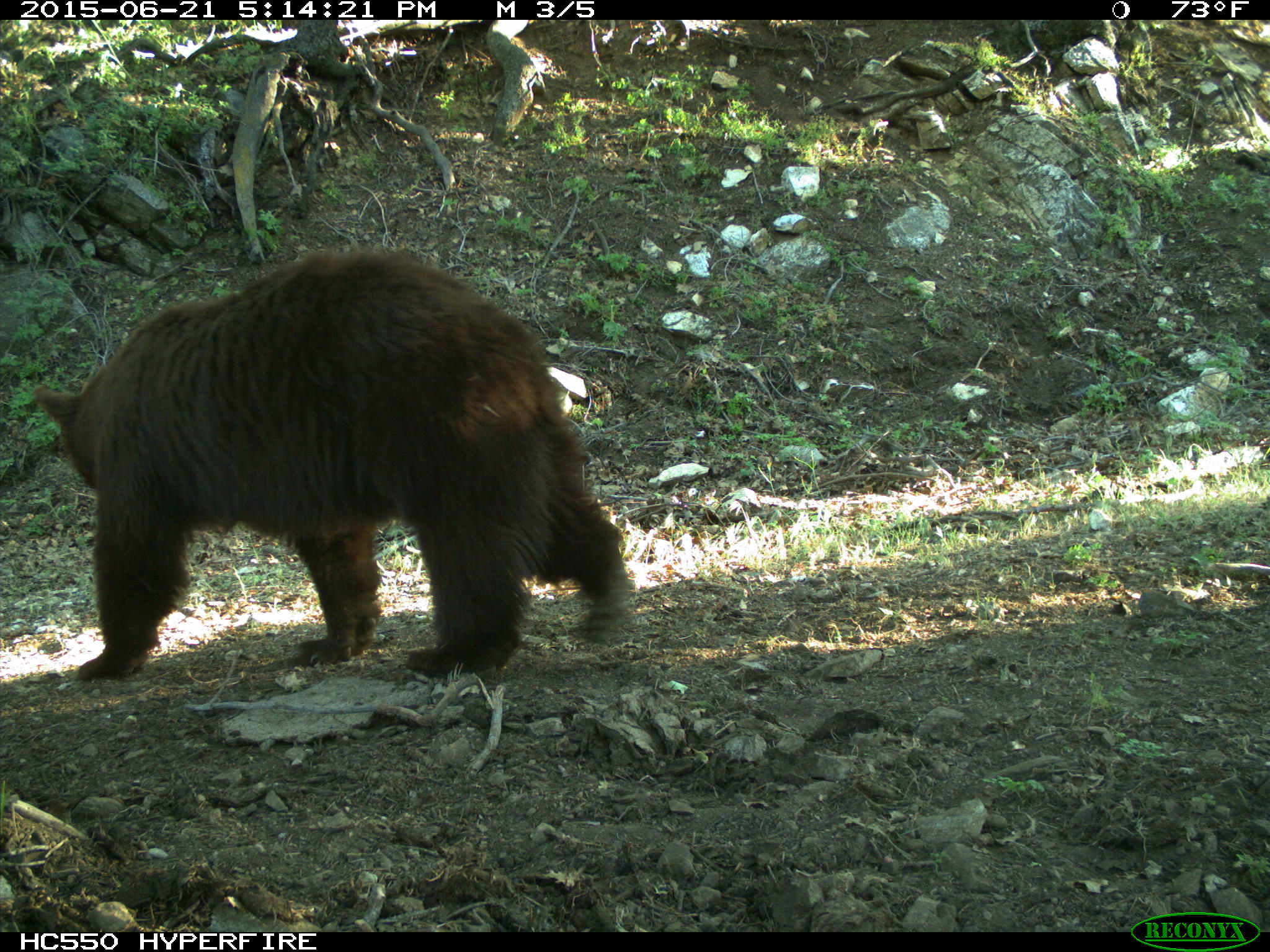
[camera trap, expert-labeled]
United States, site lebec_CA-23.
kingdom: Animalia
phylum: Chordata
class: Mammalia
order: Carnivora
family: Ursidae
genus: Ursus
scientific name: Ursus americanus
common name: american black bear